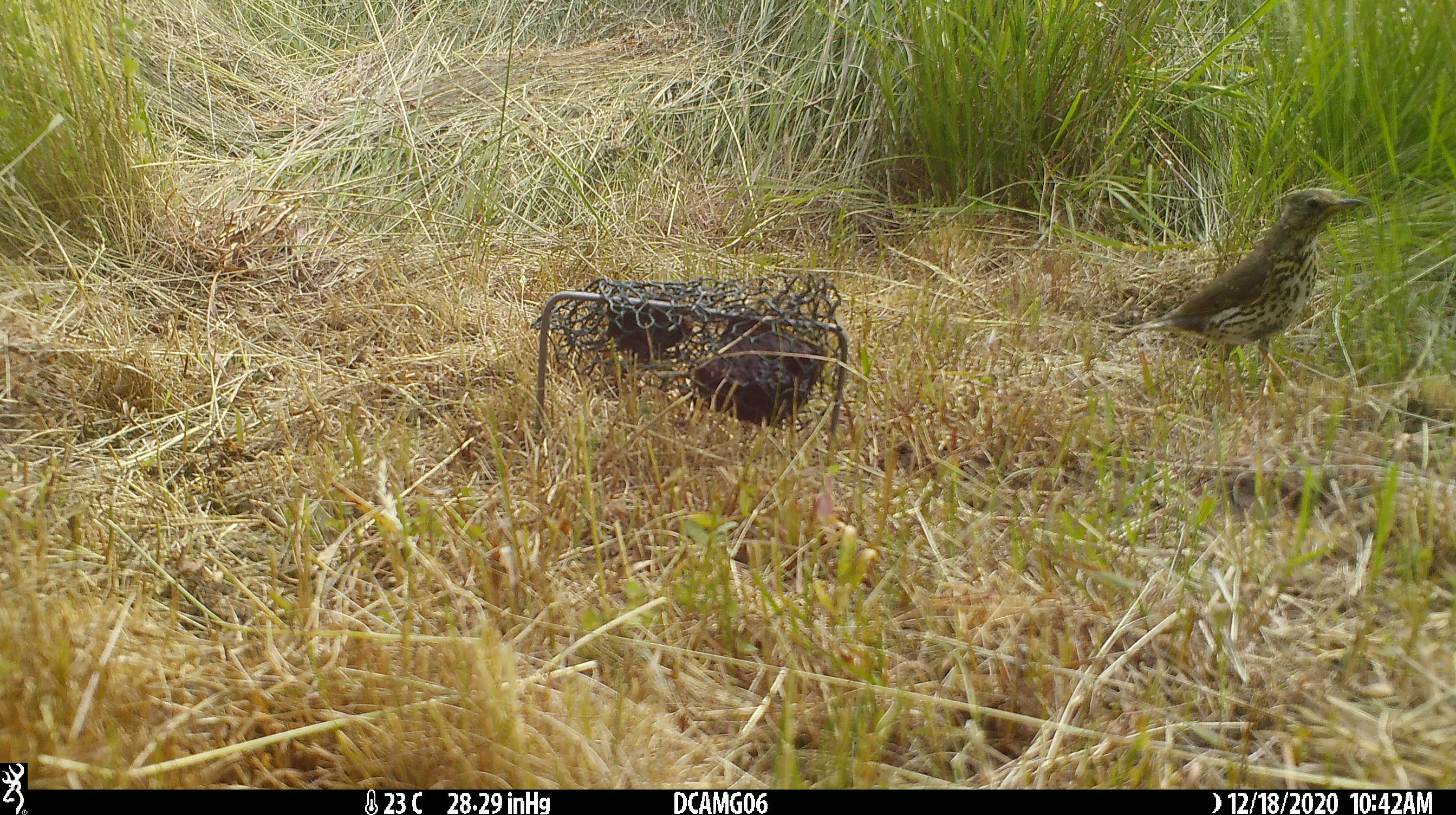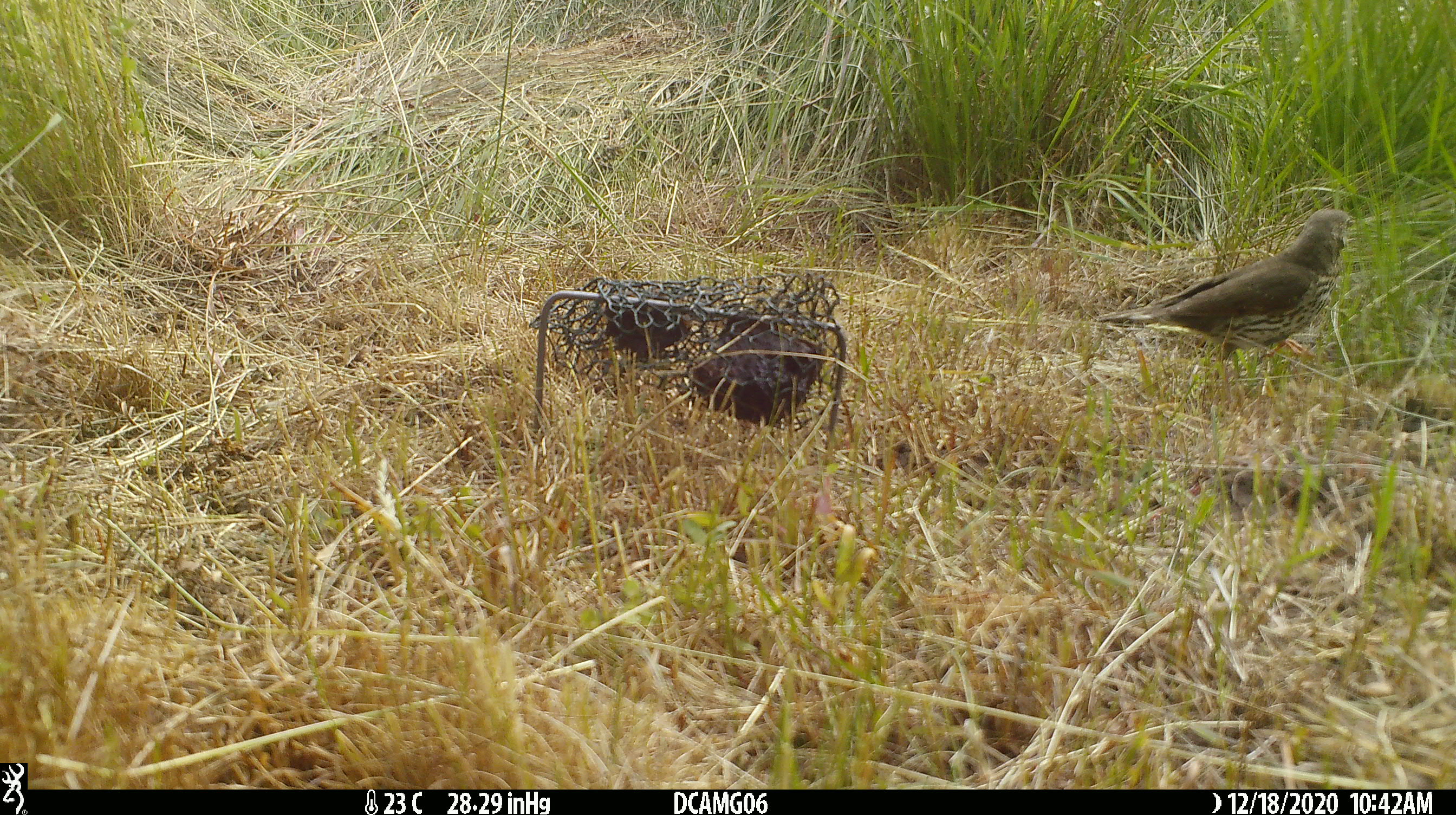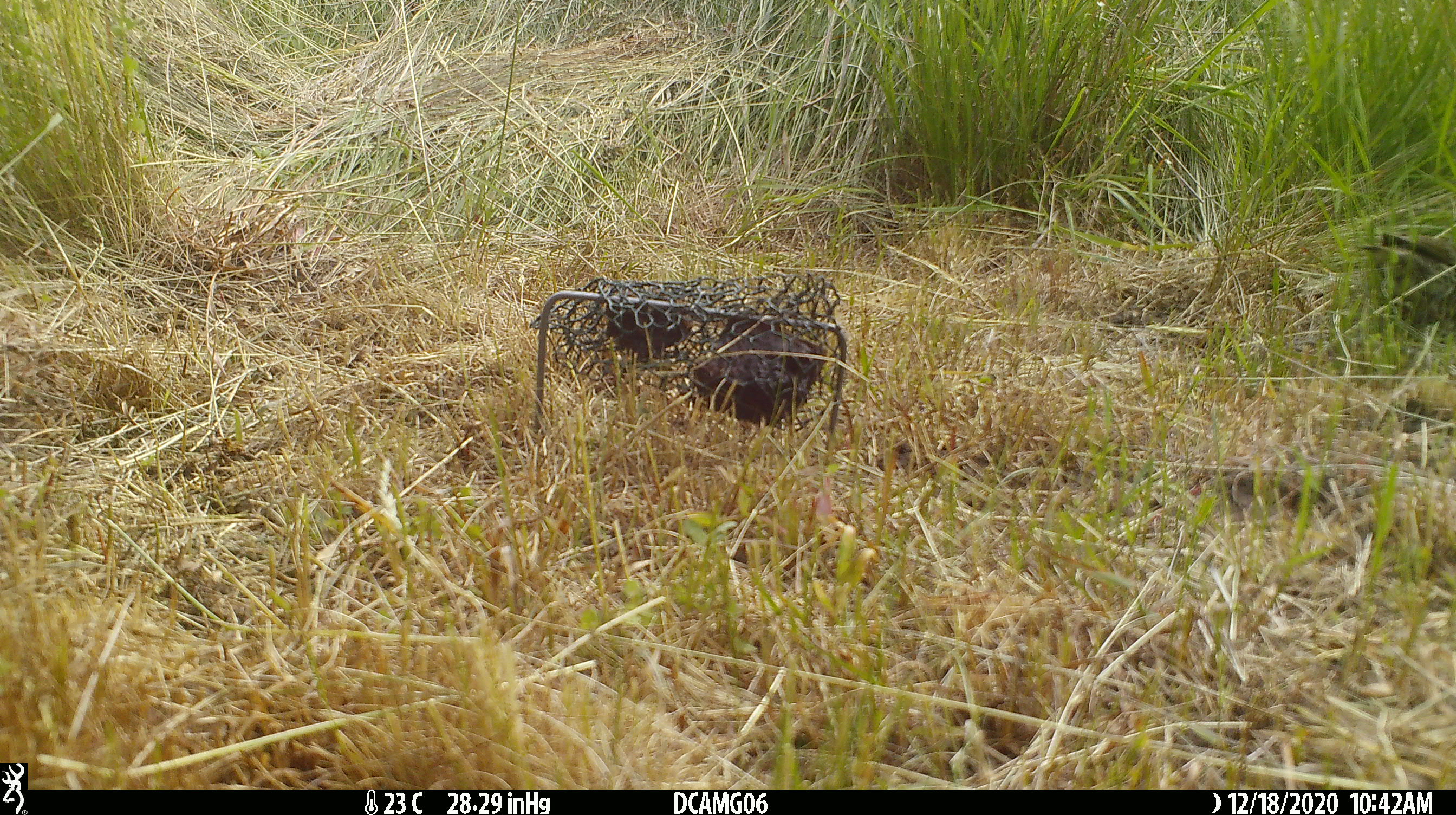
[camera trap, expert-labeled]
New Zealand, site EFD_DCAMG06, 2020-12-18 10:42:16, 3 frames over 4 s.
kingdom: Animalia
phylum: Chordata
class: Aves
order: Passeriformes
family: Turdidae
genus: Turdus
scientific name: Turdus philomelos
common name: song thrush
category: thrush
Thrush (song thrush) (Turdus philomelos).